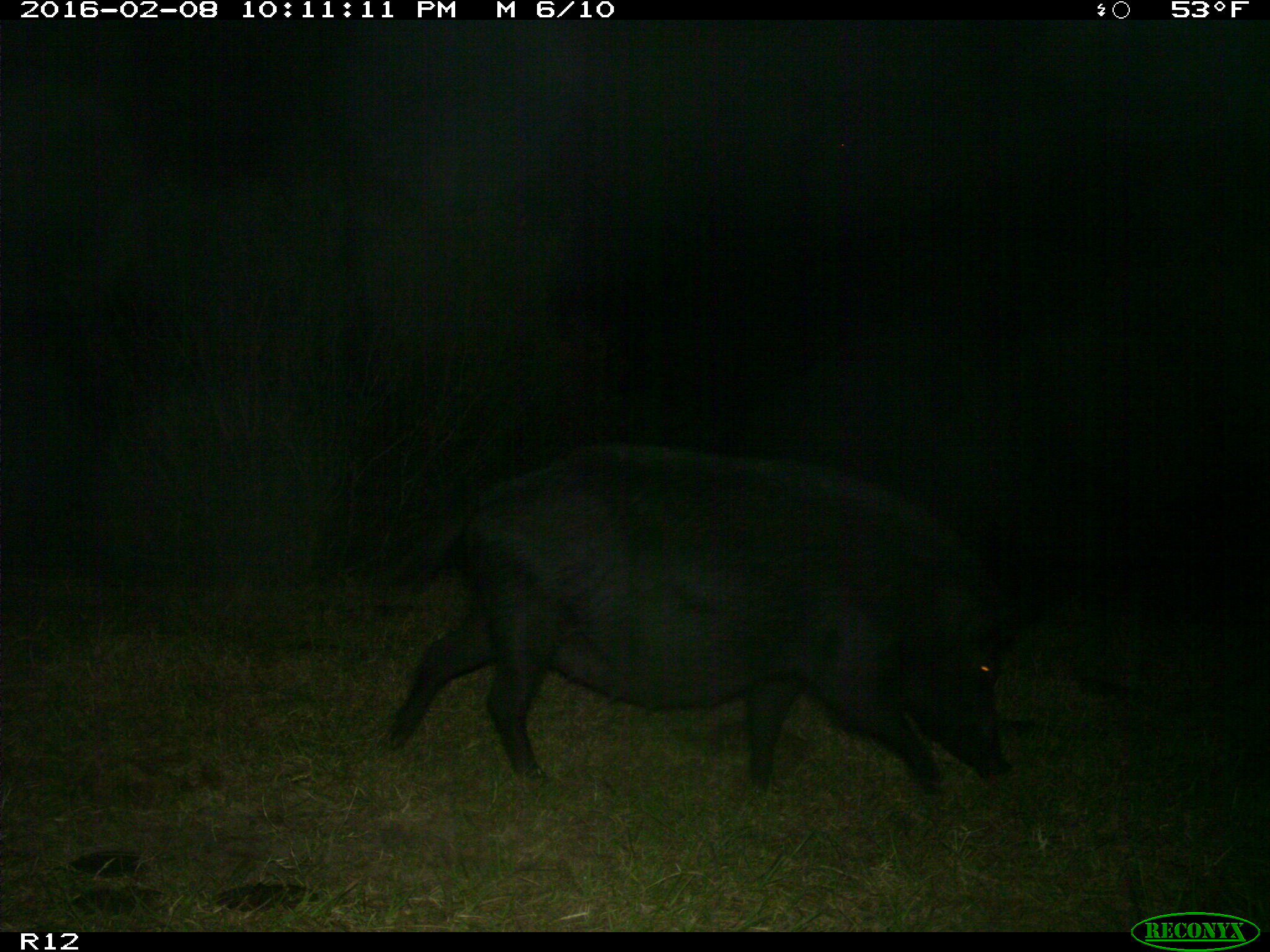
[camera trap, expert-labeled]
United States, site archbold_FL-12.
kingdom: Animalia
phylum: Chordata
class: Mammalia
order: Artiodactyla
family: Suidae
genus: Sus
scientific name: Sus scrofa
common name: wild boar